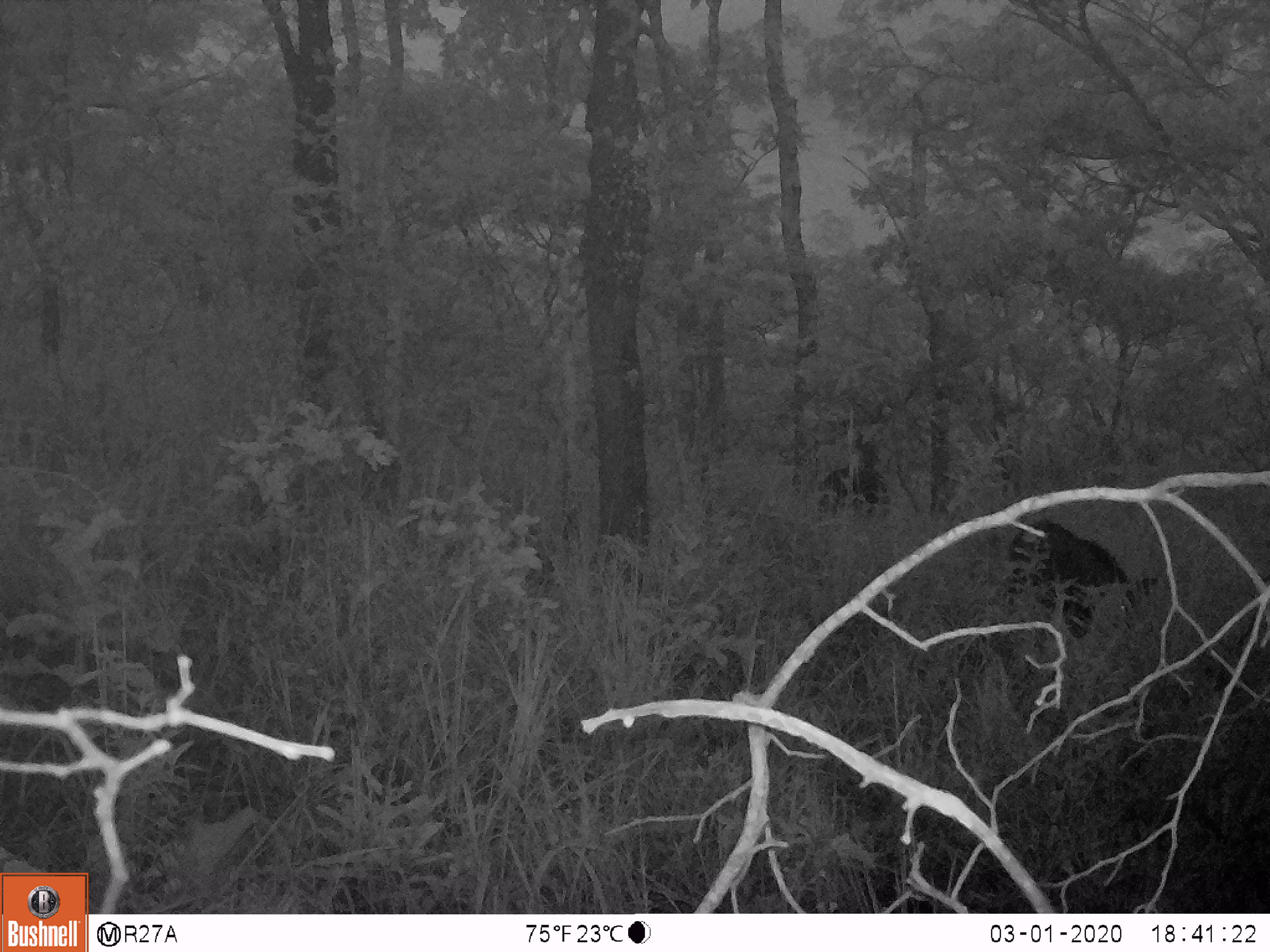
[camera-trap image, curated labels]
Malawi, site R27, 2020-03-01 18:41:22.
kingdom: Animalia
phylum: Chordata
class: Mammalia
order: Artiodactyla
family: Suidae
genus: Potamochoerus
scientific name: Potamochoerus larvatus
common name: bushpig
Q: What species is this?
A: Bushpig (Potamochoerus larvatus).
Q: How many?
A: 1.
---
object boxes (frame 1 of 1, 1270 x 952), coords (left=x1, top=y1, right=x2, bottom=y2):
bushpig: (left=1009, top=515, right=1149, bottom=642)